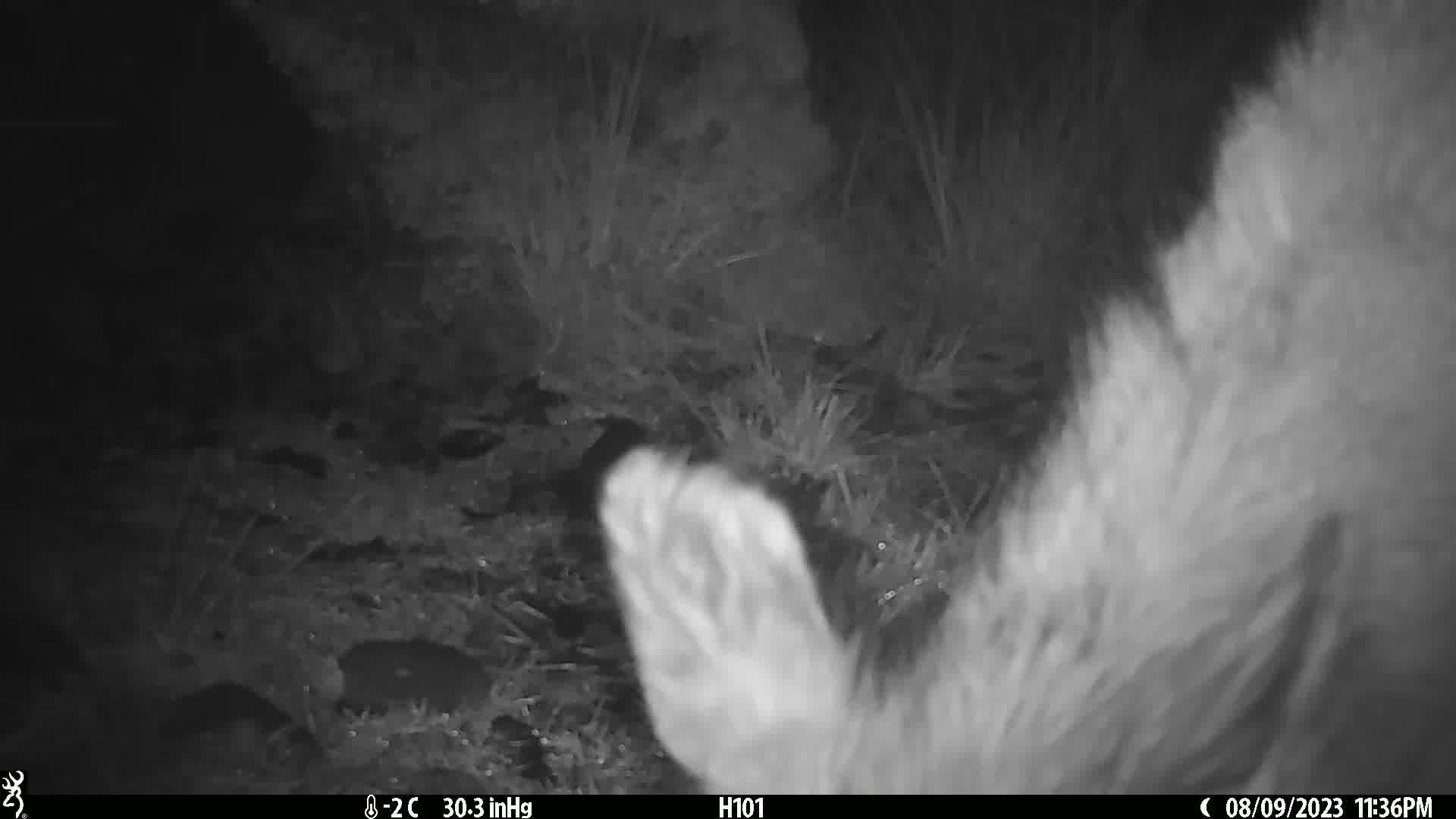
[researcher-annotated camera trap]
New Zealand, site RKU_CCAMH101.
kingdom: Animalia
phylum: Chordata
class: Mammalia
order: Artiodactyla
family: Cervidae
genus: Odocoileus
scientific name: Odocoileus virginianus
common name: white-tailed deer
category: white tailed deer